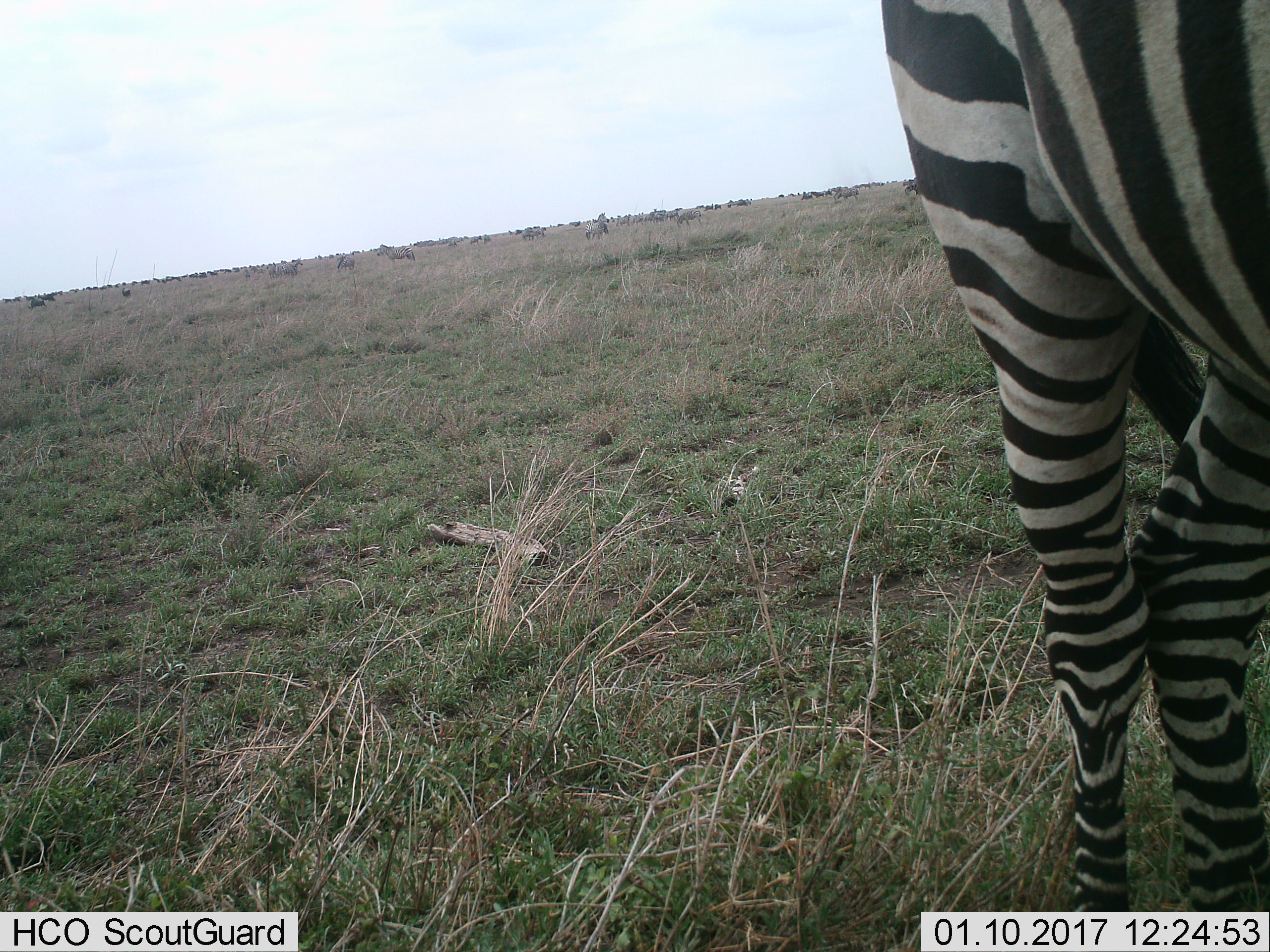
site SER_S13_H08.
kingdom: Animalia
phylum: Chordata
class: Mammalia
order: Perissodactyla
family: Equidae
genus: Equus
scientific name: Equus quagga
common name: plains zebra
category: zebraplains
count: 1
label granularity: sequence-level